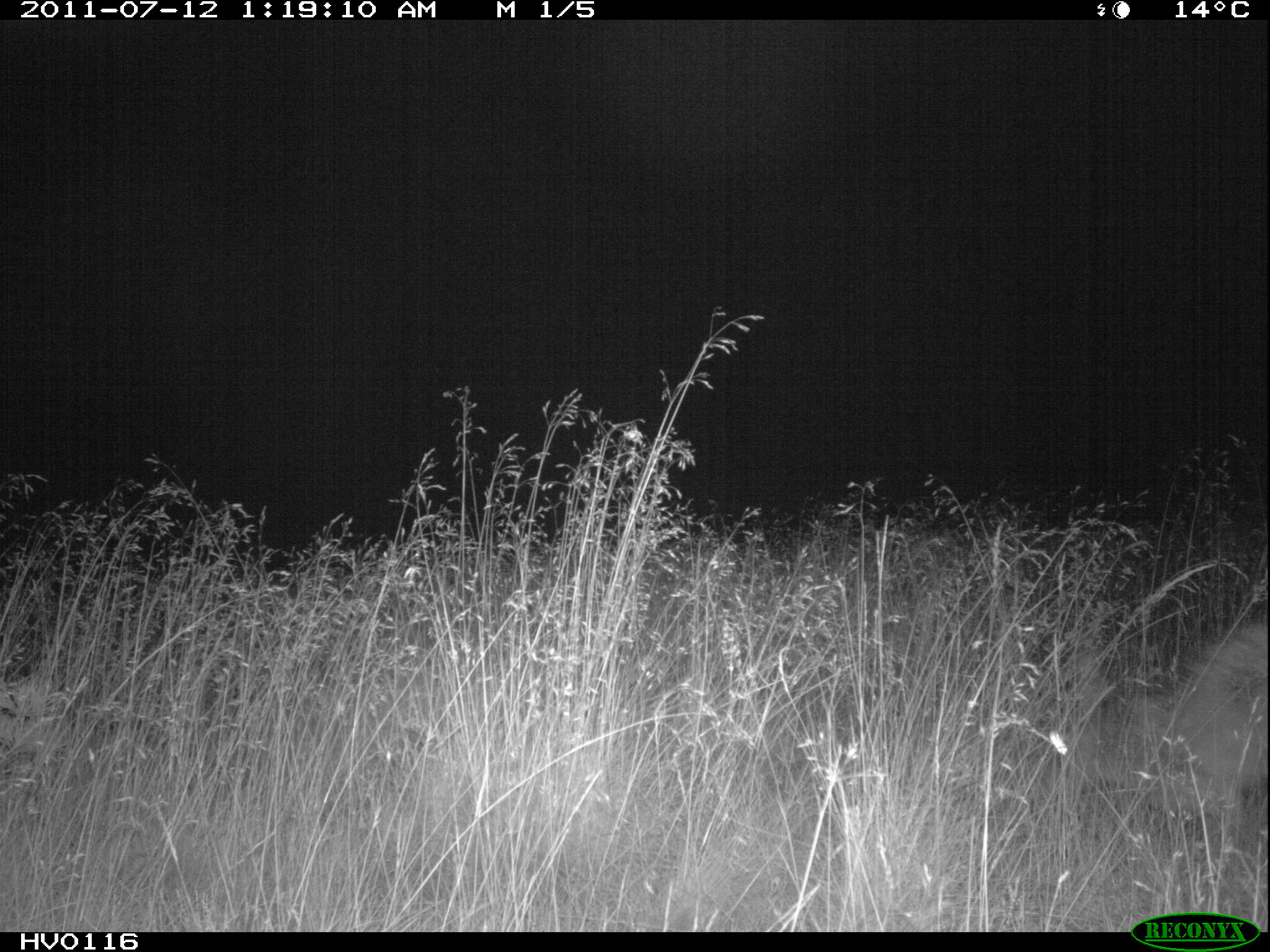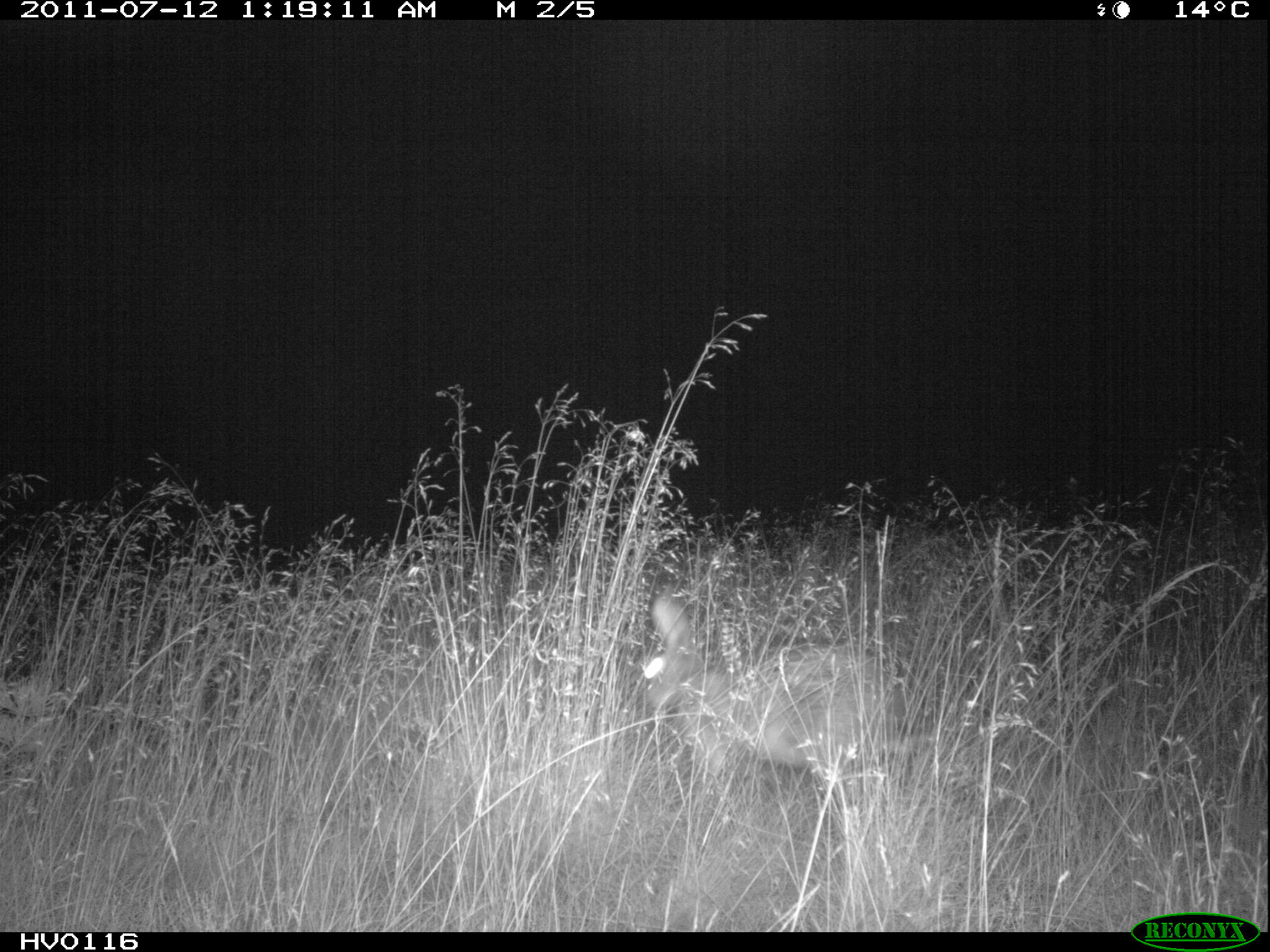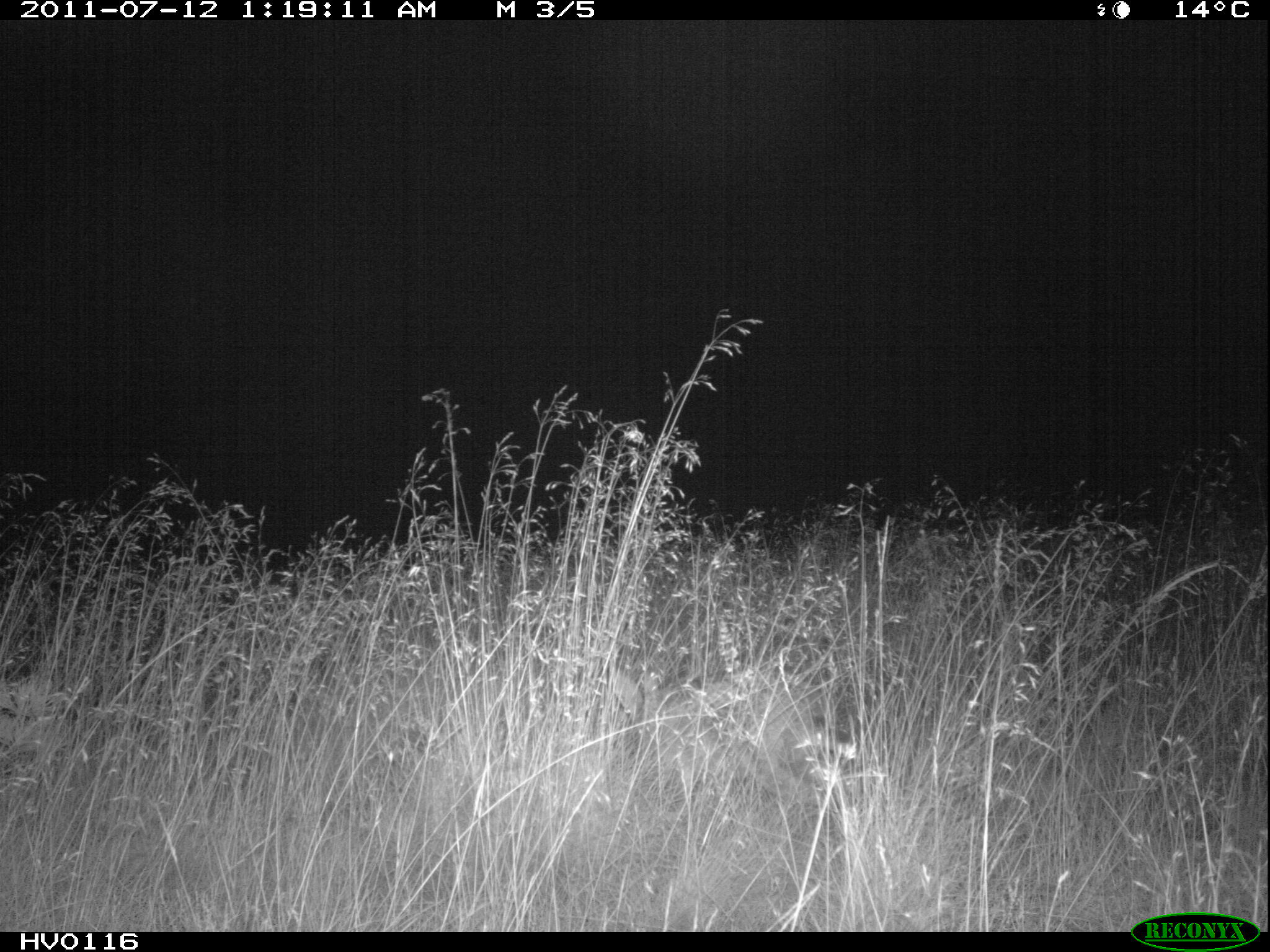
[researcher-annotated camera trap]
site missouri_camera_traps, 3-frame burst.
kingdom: Animalia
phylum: Chordata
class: Mammalia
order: Lagomorpha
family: Leporidae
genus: Lepus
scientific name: Lepus europaeus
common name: european hare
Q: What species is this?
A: European hare (Lepus europaeus).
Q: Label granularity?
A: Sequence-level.